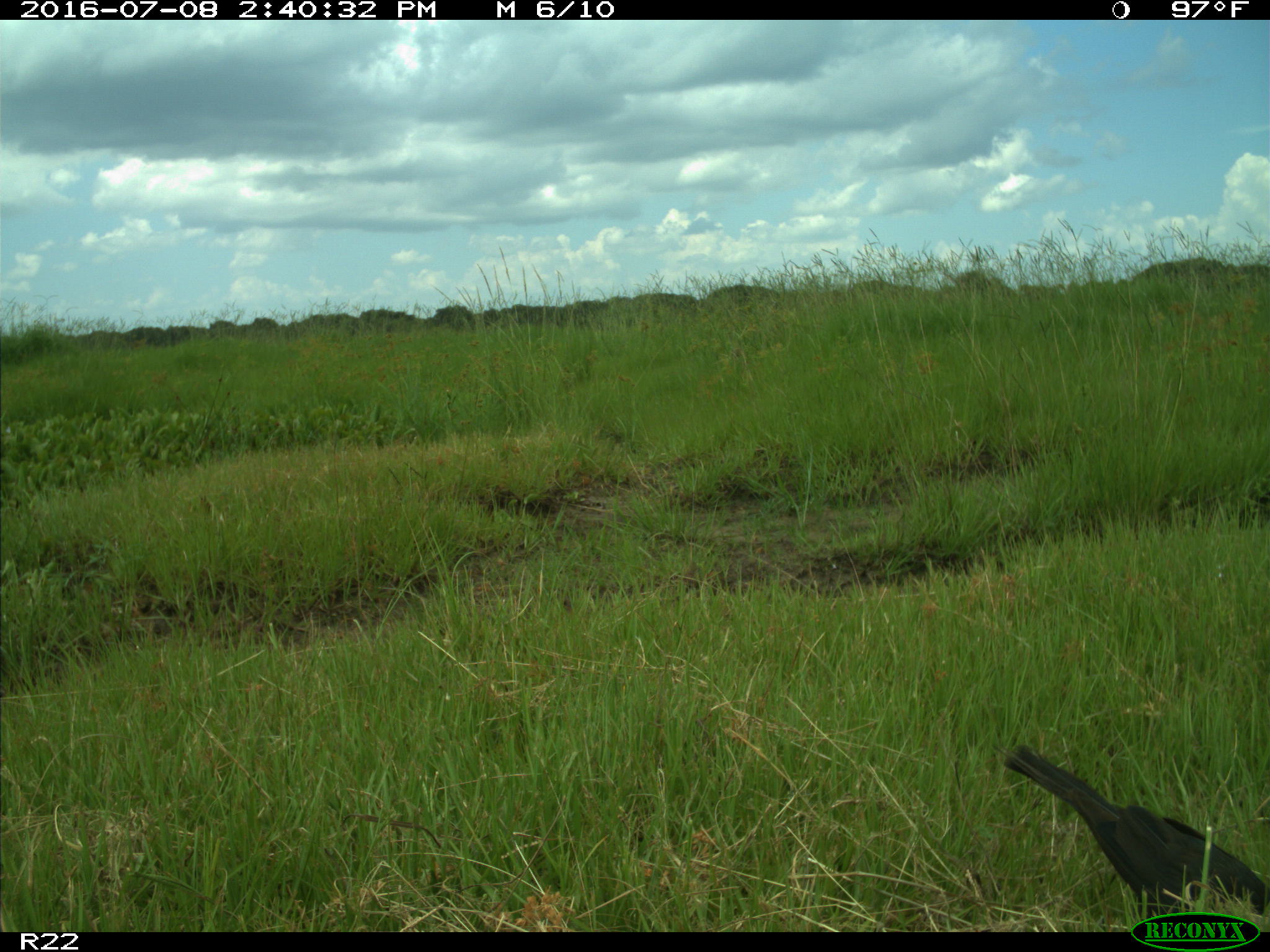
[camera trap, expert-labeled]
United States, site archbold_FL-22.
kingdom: Animalia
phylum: Chordata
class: Aves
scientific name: Aves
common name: birds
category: unidentified bird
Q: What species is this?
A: Unidentified bird (birds) (Aves).